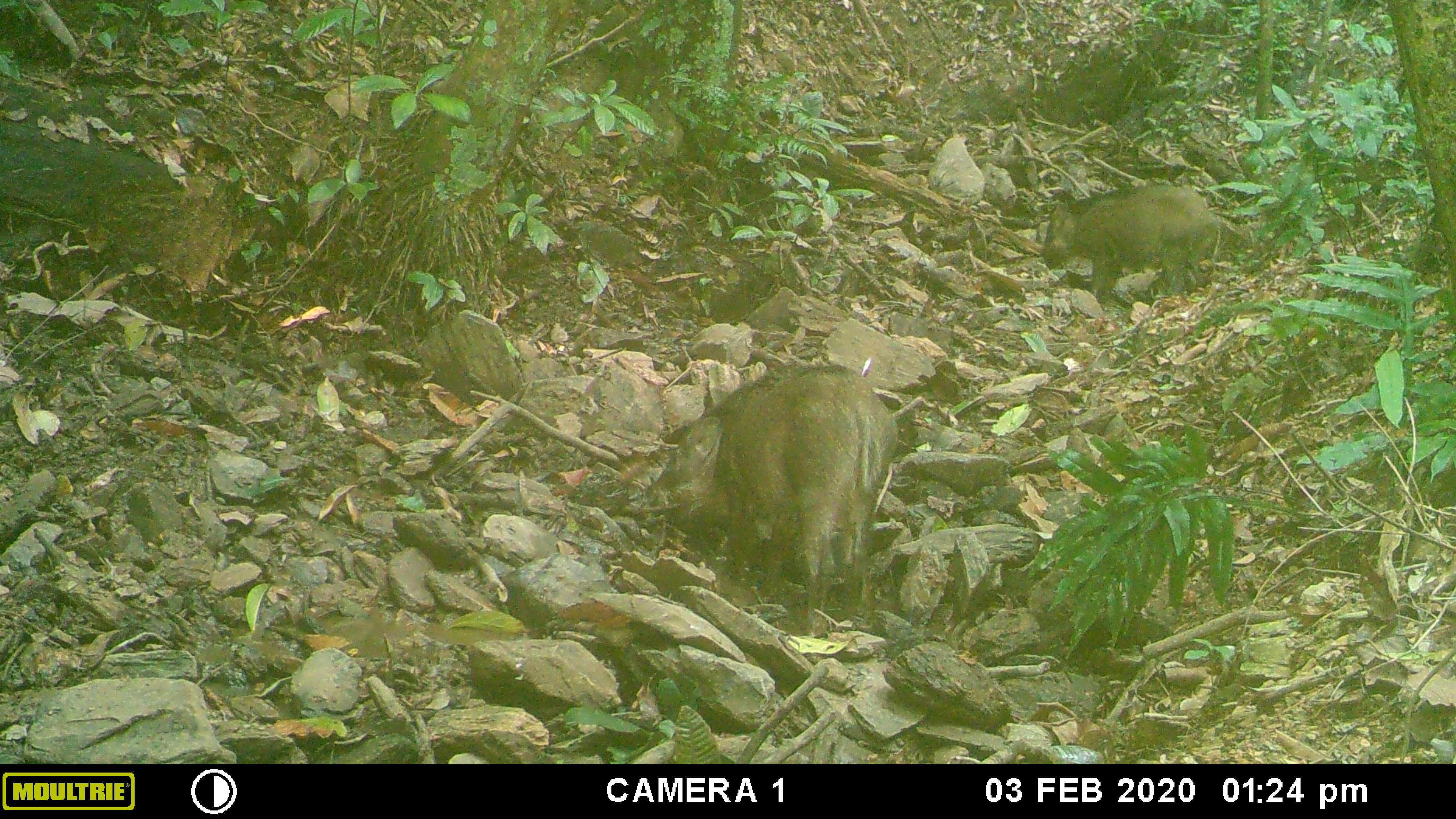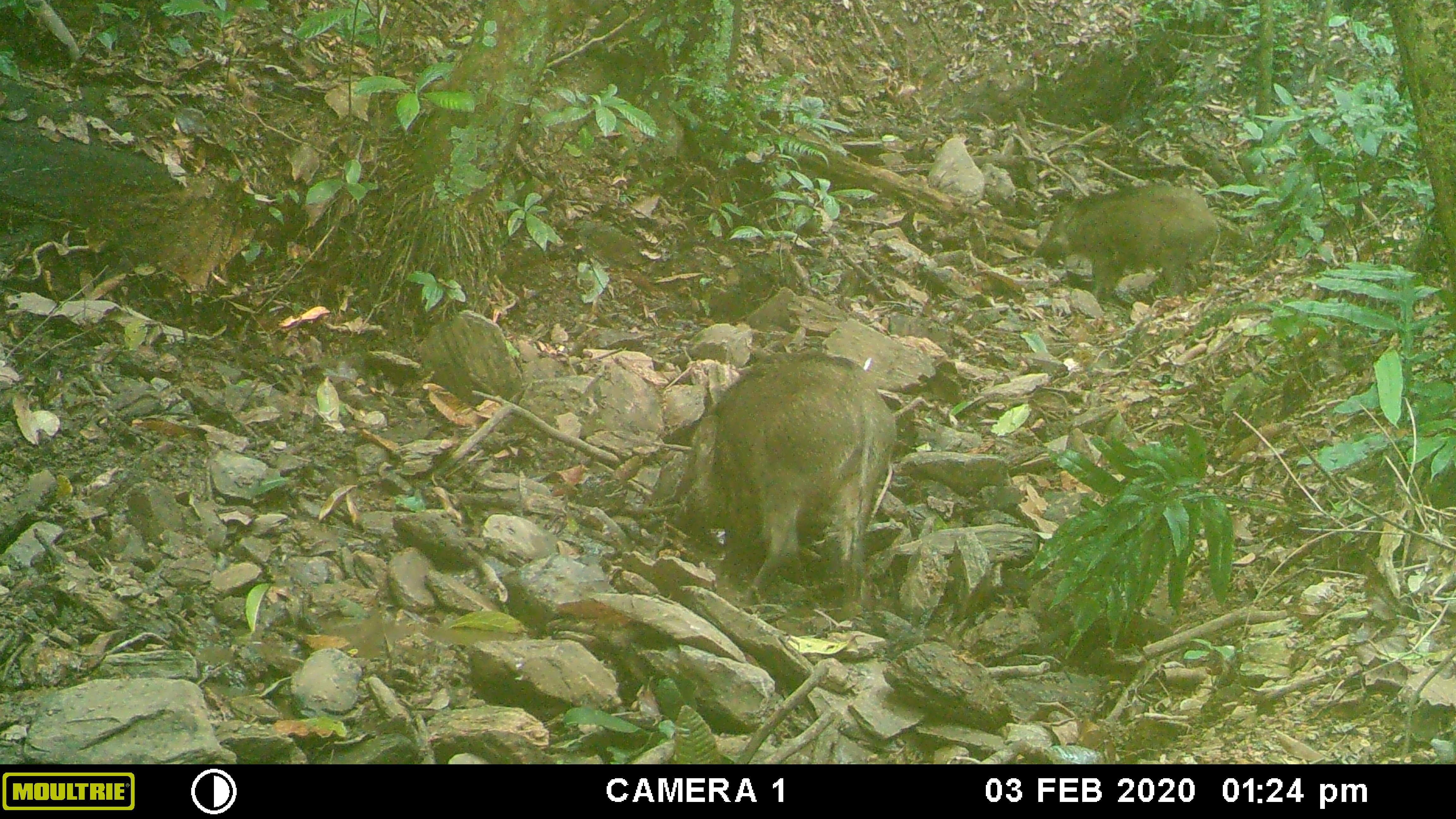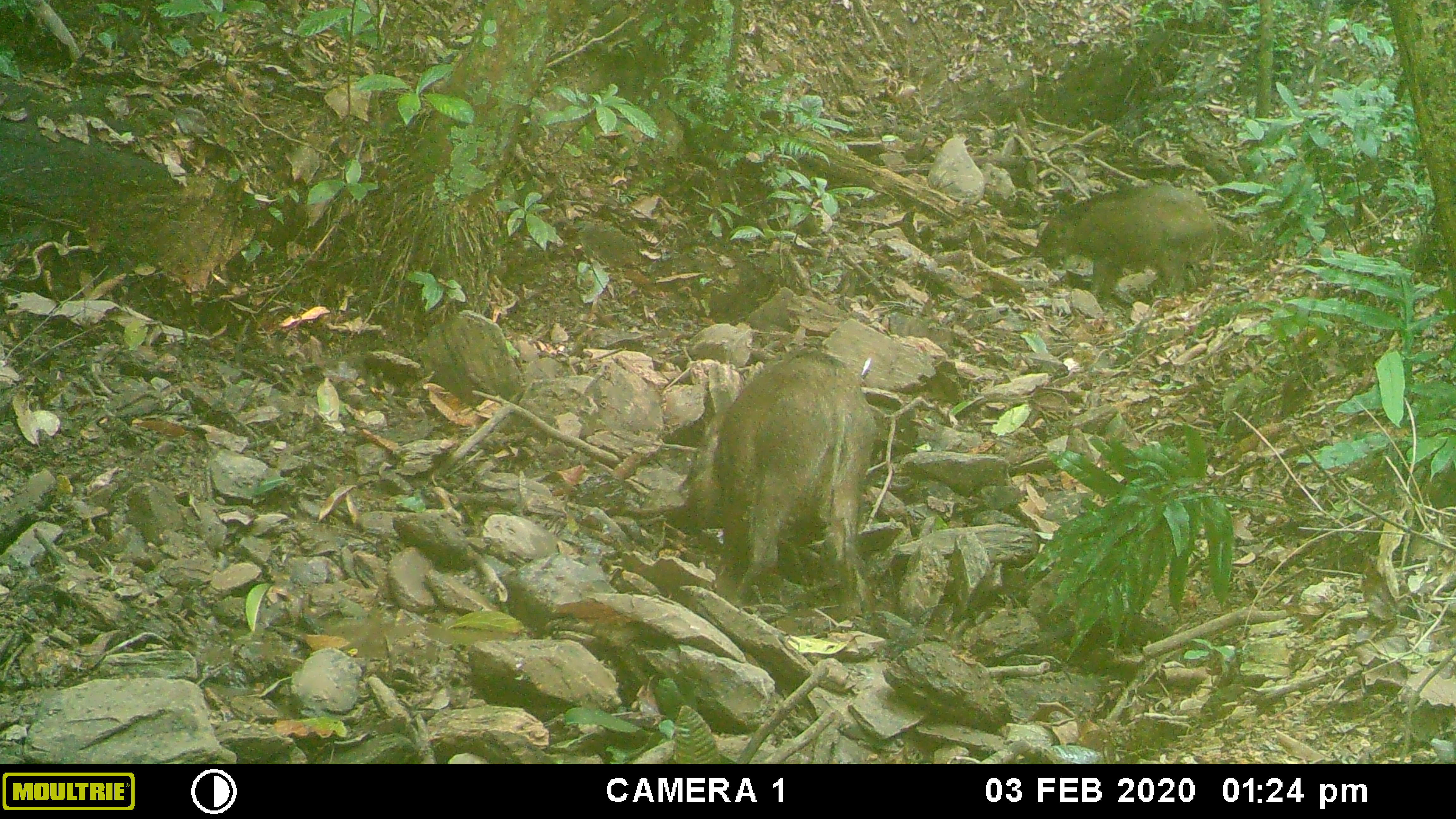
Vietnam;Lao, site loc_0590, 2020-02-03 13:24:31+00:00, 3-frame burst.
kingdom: Animalia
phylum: Chordata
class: Mammalia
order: Artiodactyla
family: Suidae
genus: Sus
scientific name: Sus scrofa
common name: eurasian wild pig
Eurasian wild pig (Sus scrofa). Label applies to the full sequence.